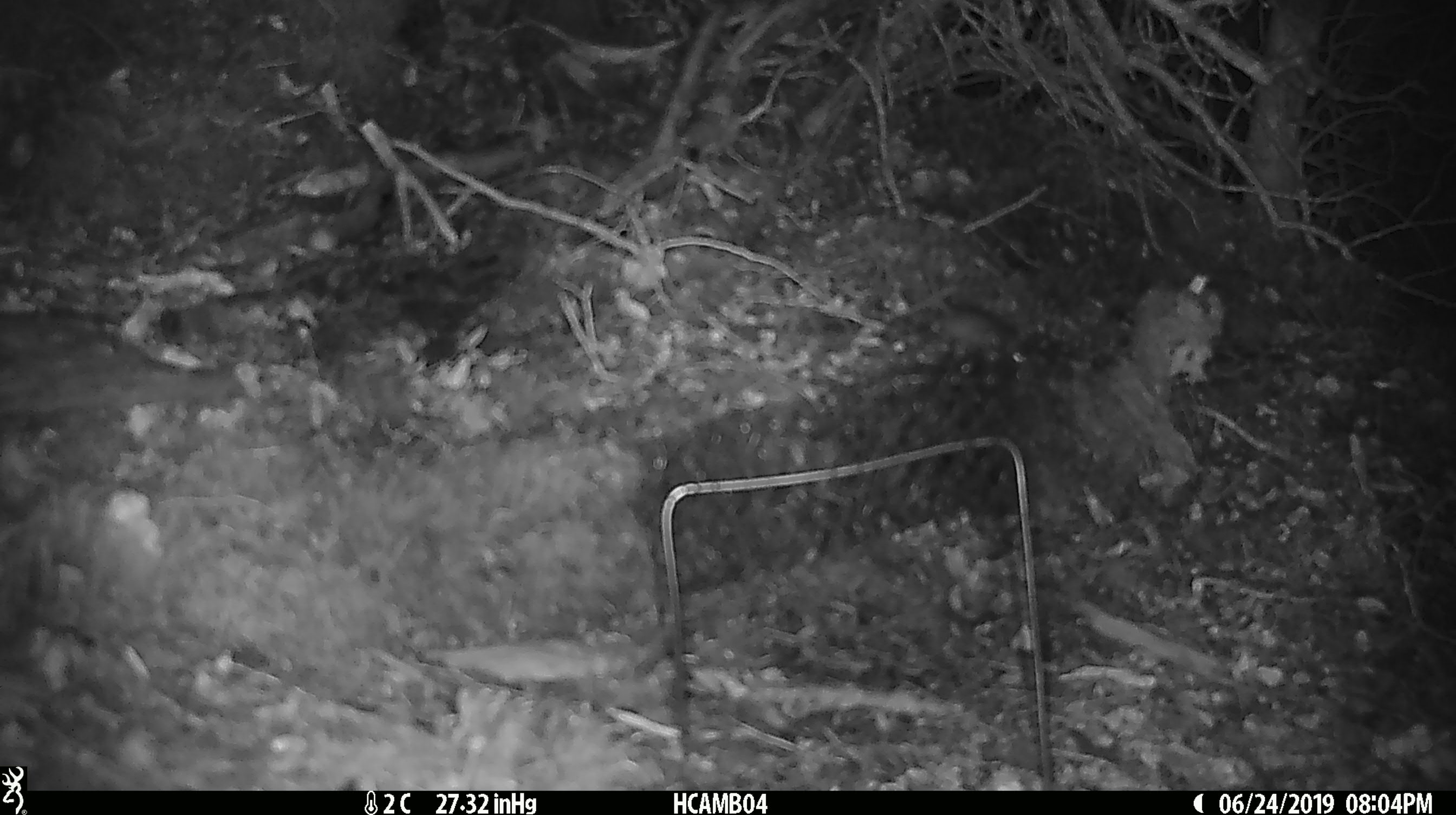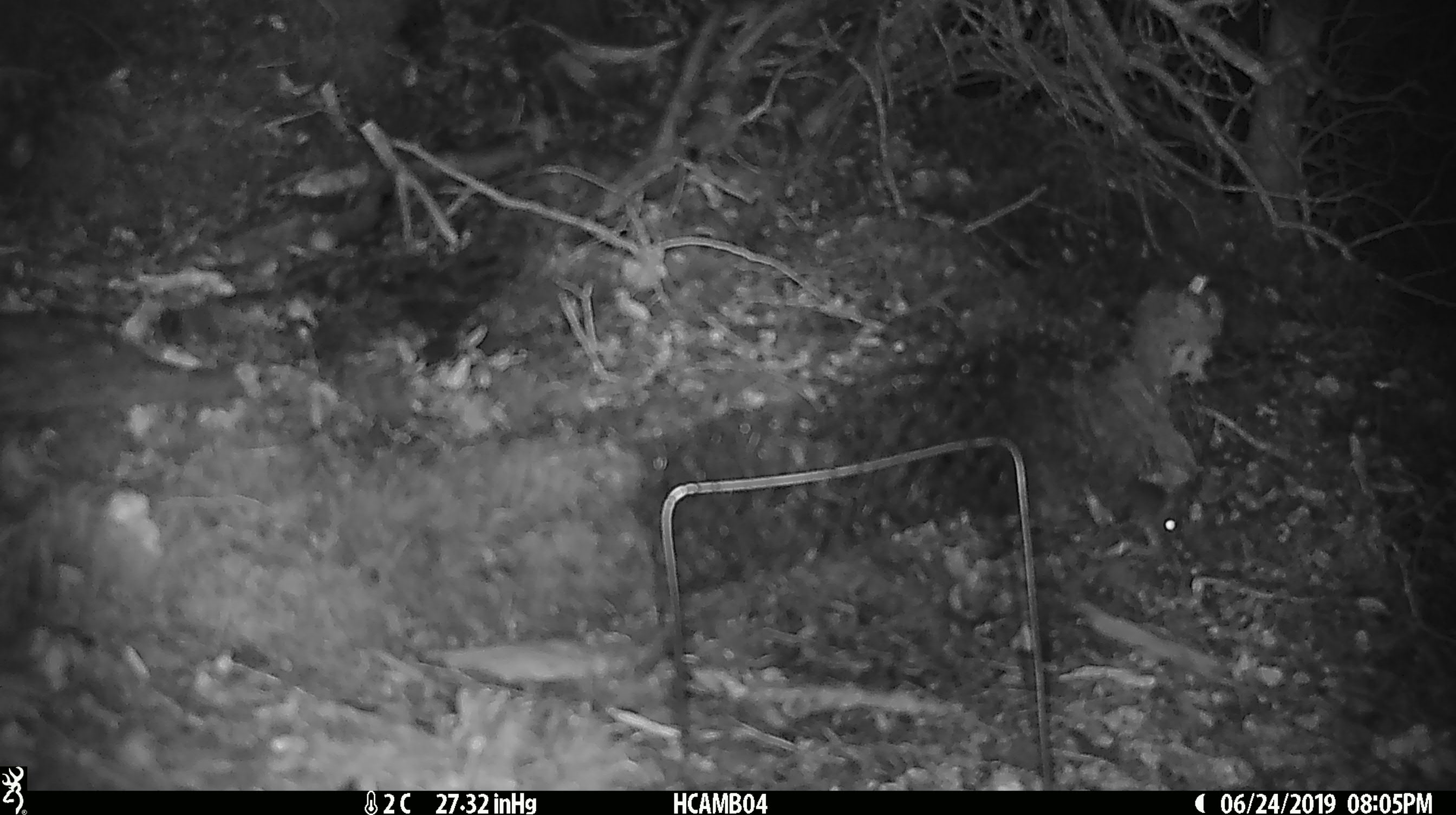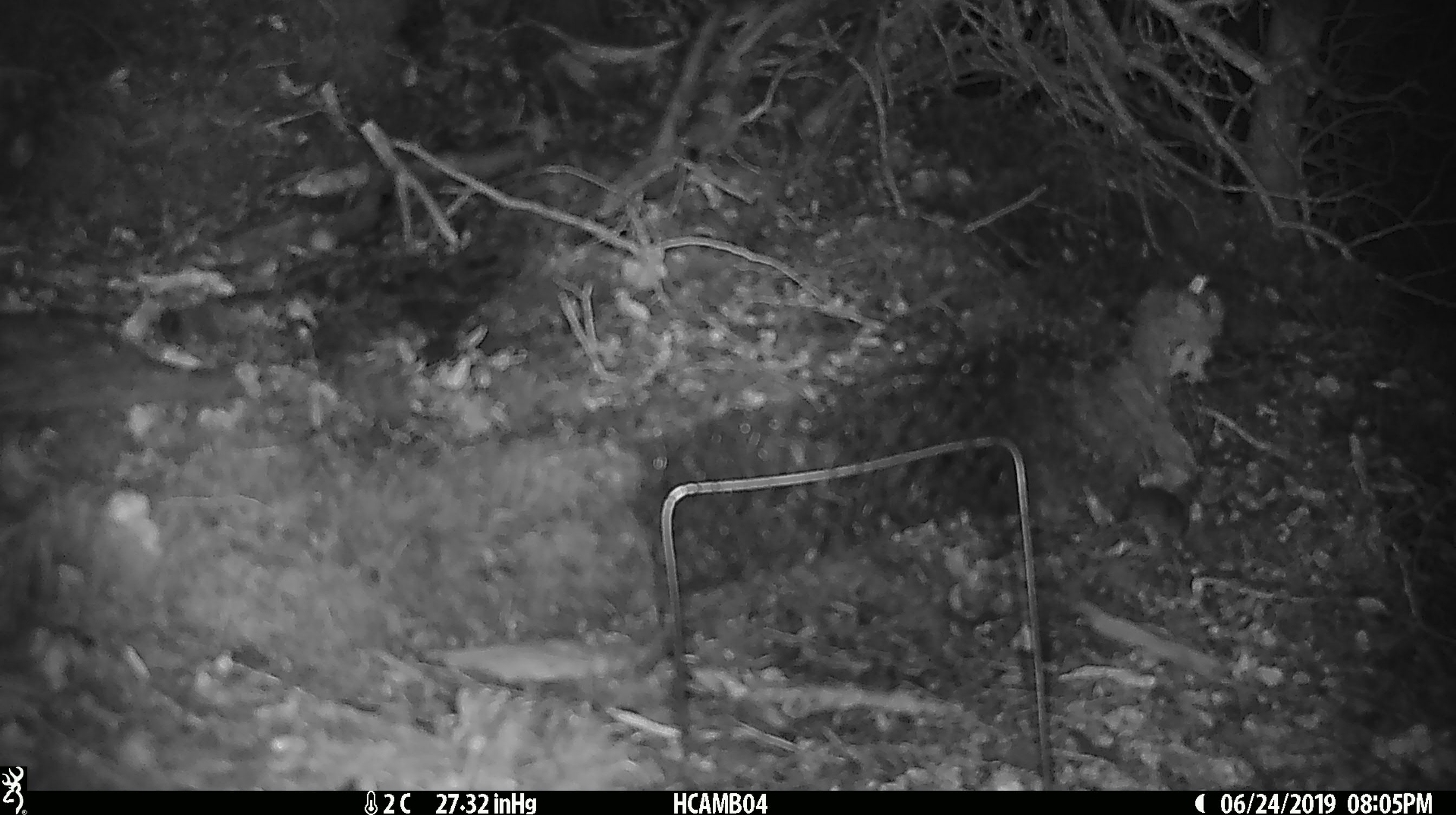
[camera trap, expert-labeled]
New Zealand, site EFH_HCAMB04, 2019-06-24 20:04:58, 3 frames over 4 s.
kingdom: Animalia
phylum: Chordata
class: Mammalia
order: Rodentia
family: Muridae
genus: Mus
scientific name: Mus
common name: mouse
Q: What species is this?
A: Mouse (Mus).